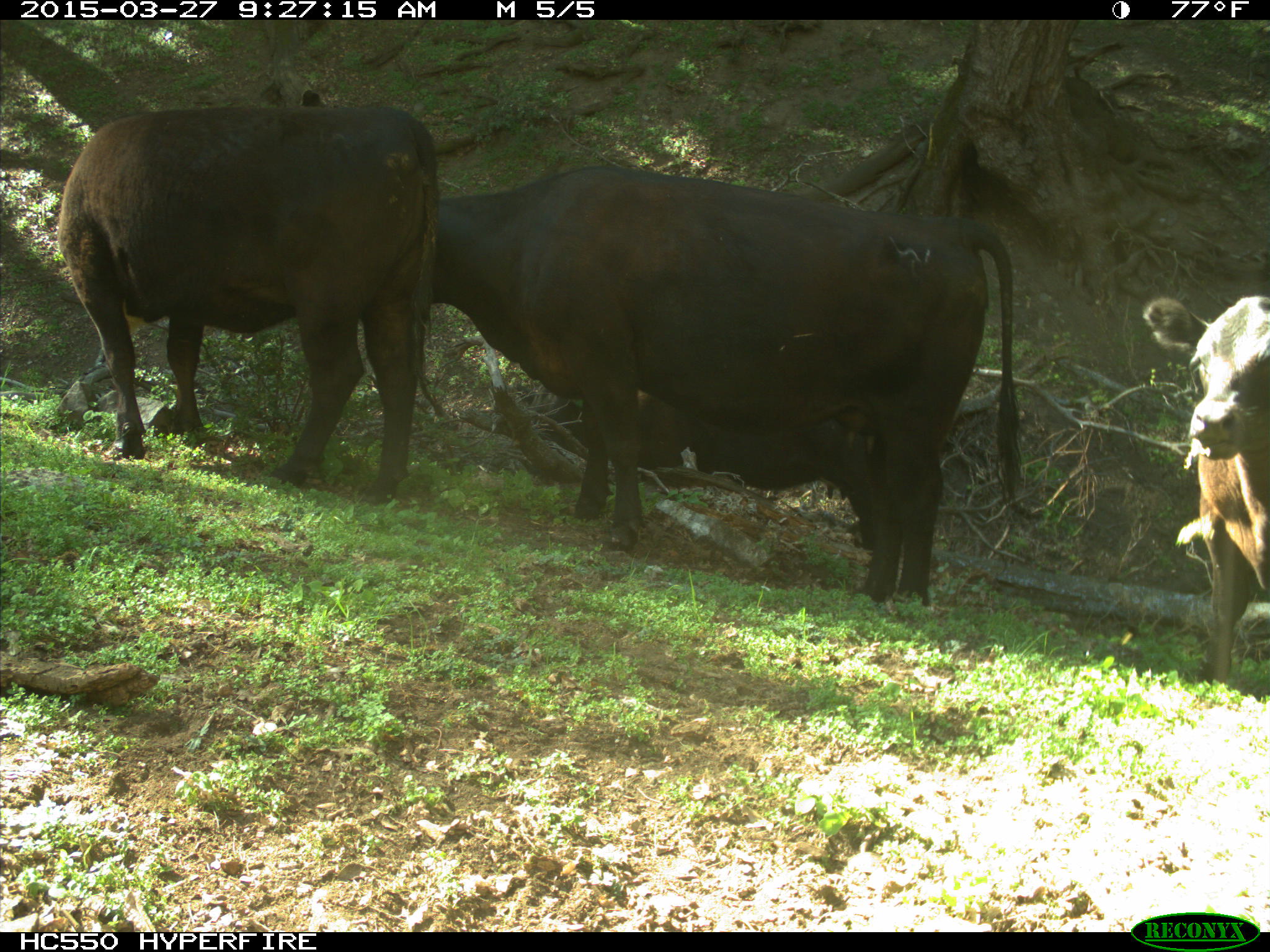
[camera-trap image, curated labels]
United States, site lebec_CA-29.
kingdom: Animalia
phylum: Chordata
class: Mammalia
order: Artiodactyla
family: Bovidae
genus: Bos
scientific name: Bos taurus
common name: domestic cow